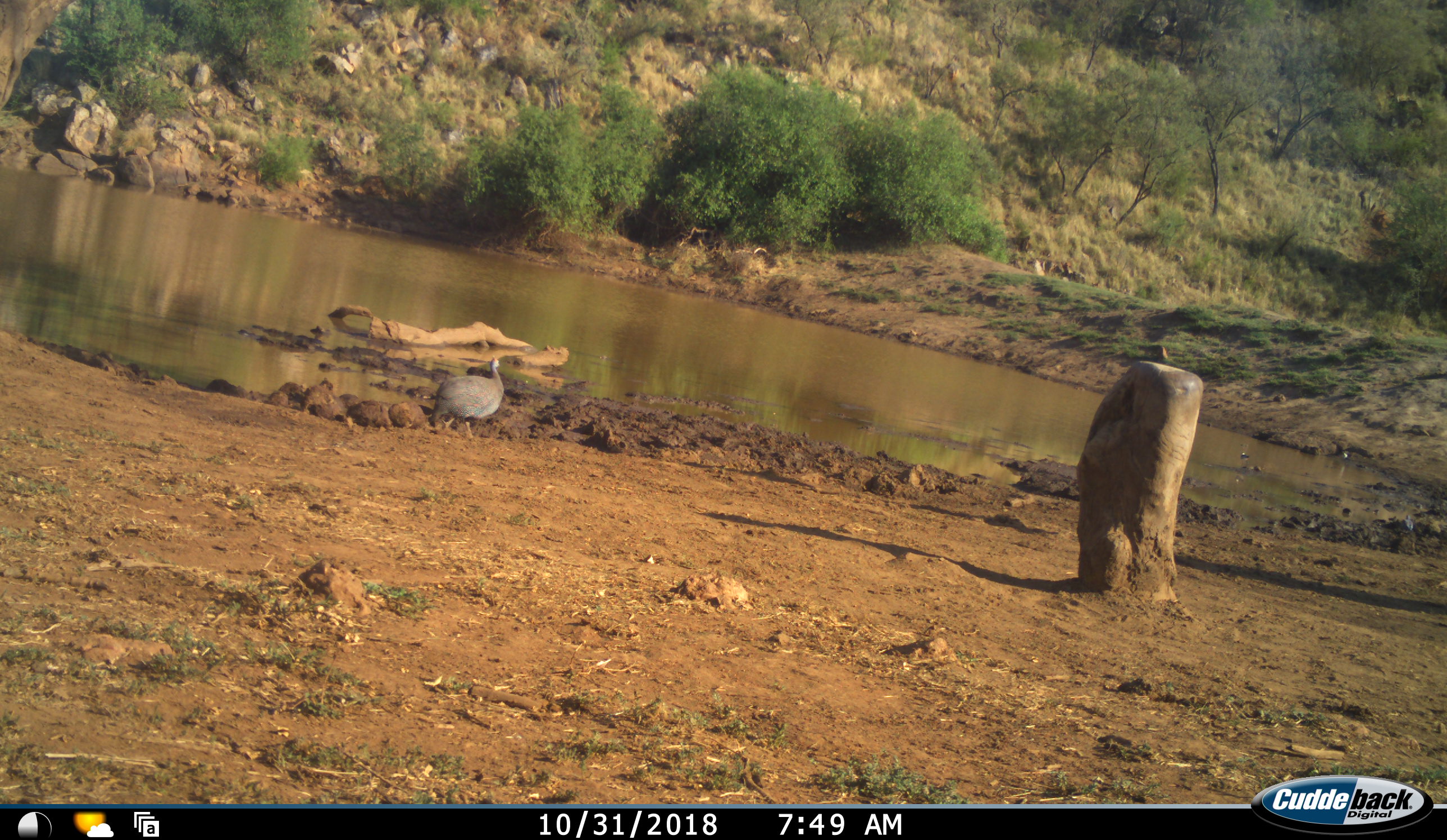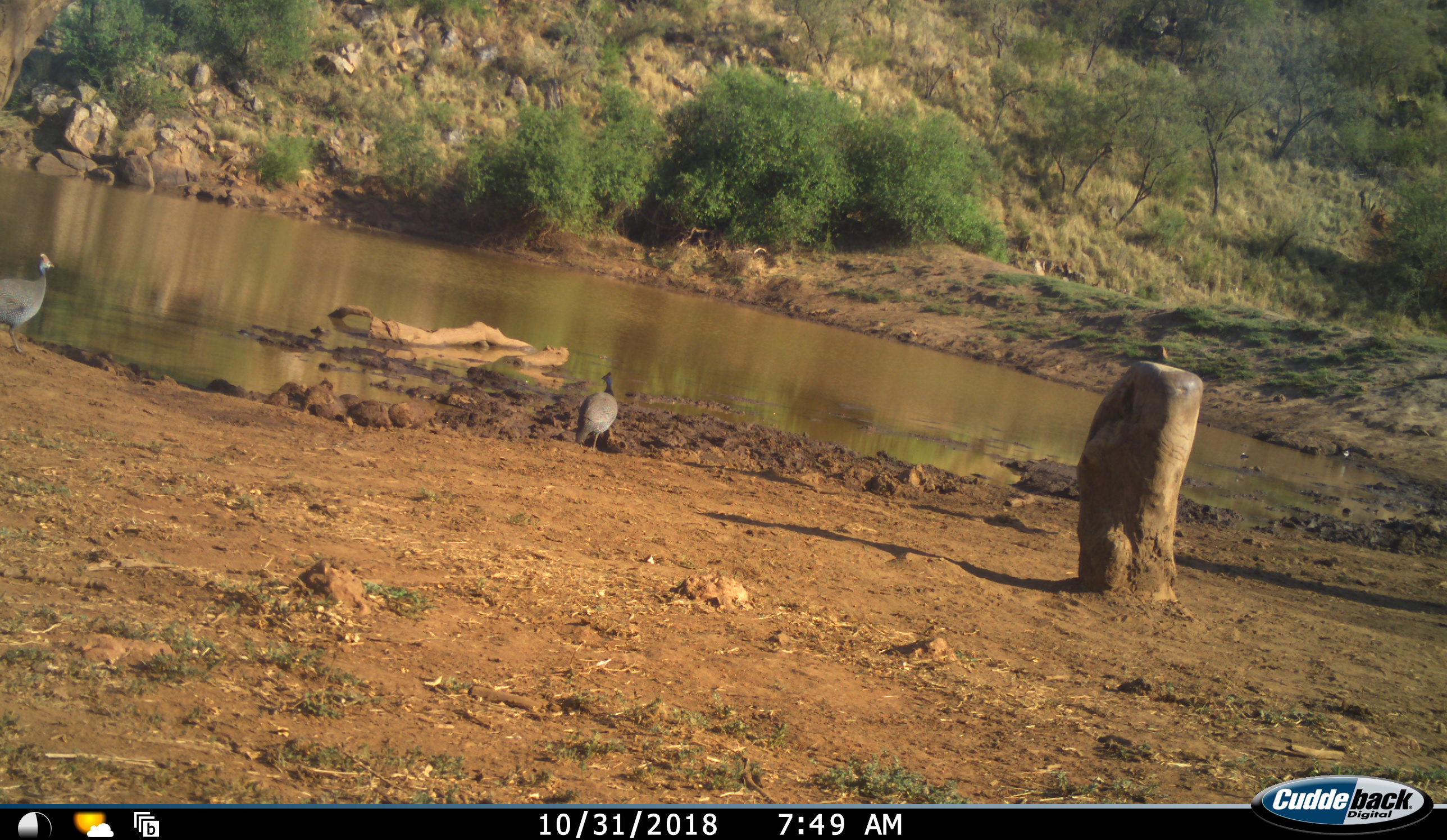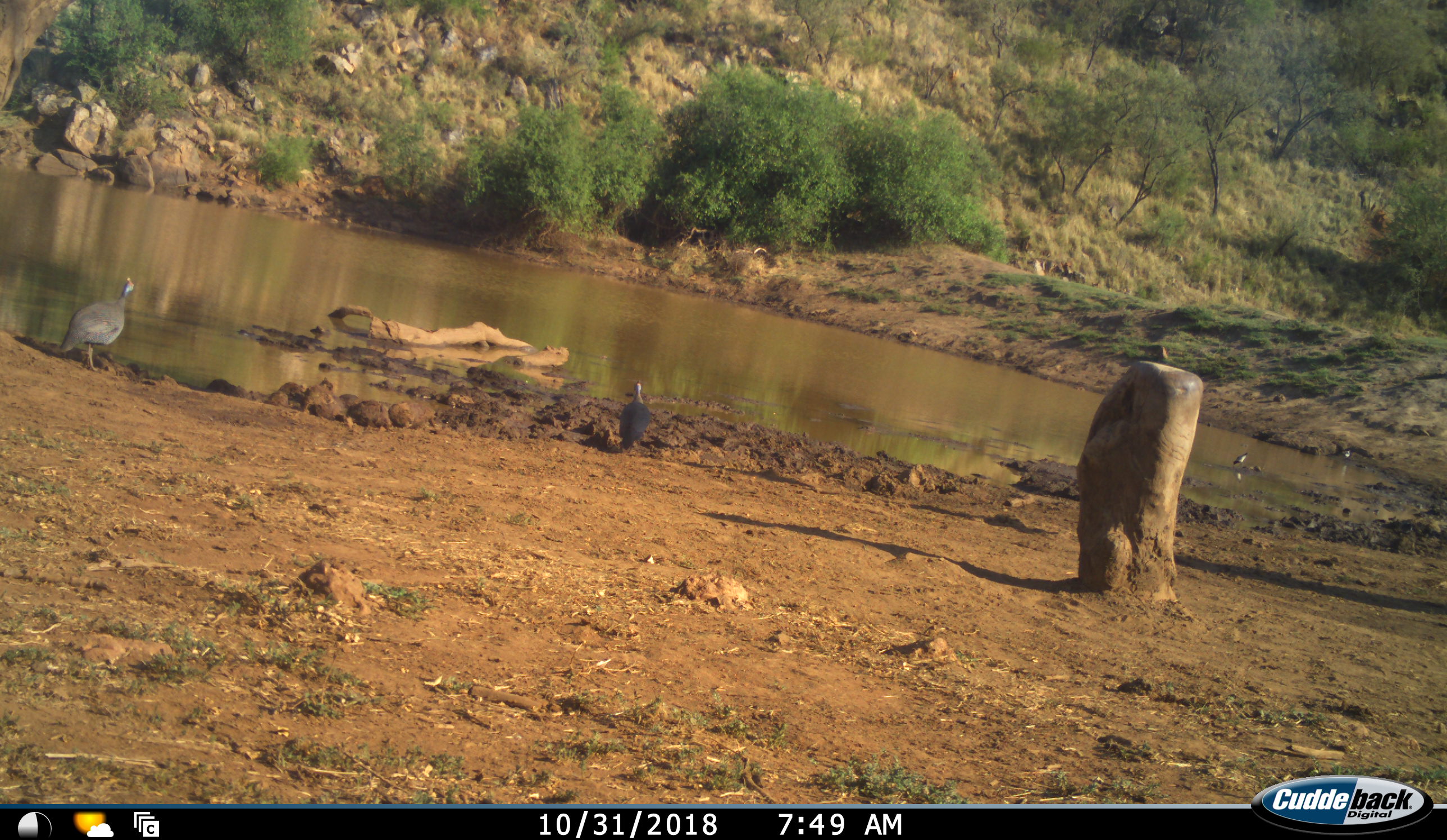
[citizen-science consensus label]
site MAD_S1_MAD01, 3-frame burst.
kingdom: Animalia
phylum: Chordata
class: Aves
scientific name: Aves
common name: bird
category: birdother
Birdother (bird) (Aves), count 4. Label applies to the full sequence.